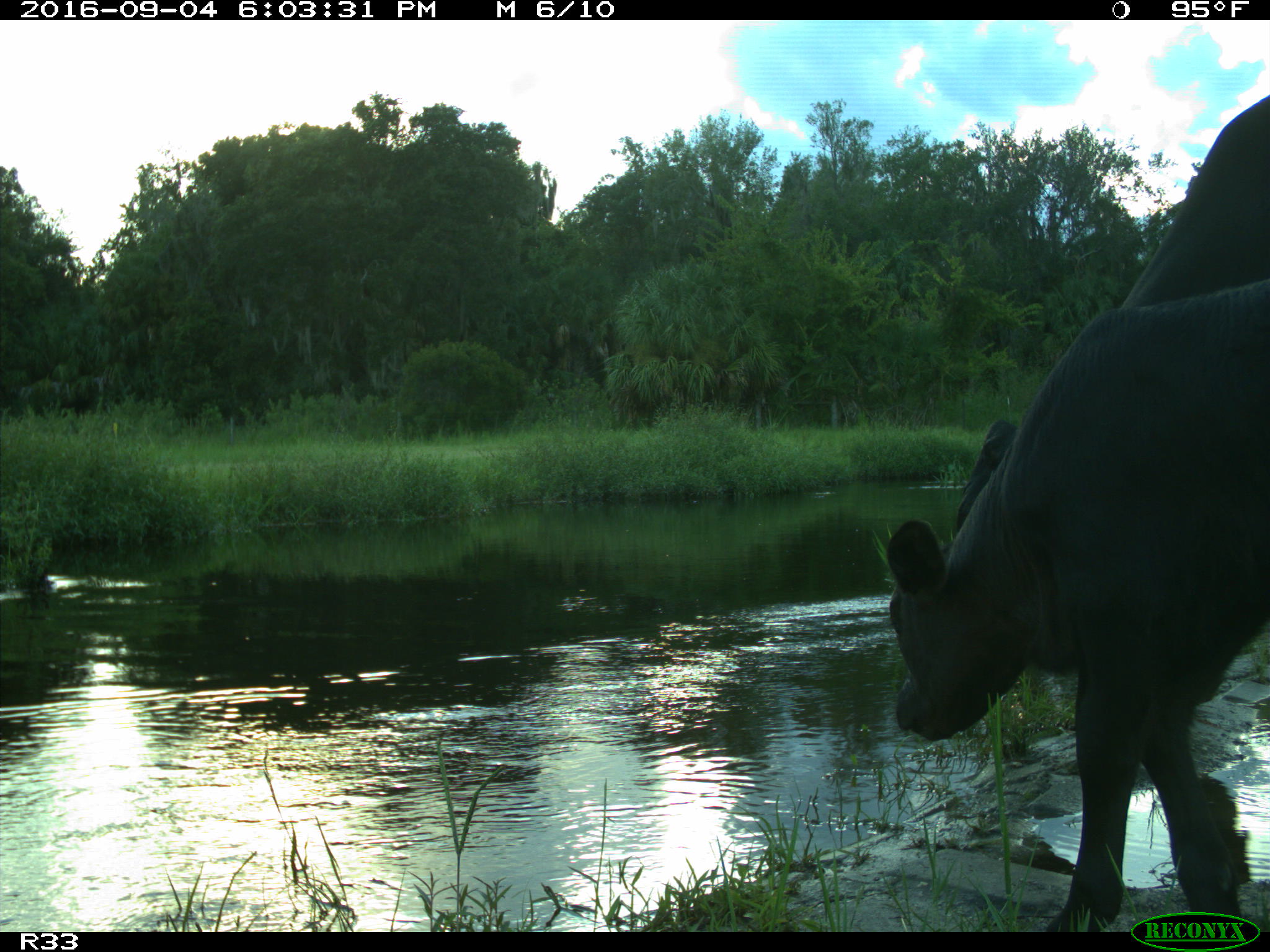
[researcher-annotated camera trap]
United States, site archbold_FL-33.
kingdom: Animalia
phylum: Chordata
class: Mammalia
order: Artiodactyla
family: Bovidae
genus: Bos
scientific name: Bos taurus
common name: domestic cow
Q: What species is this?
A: Bos taurus (domestic cow).